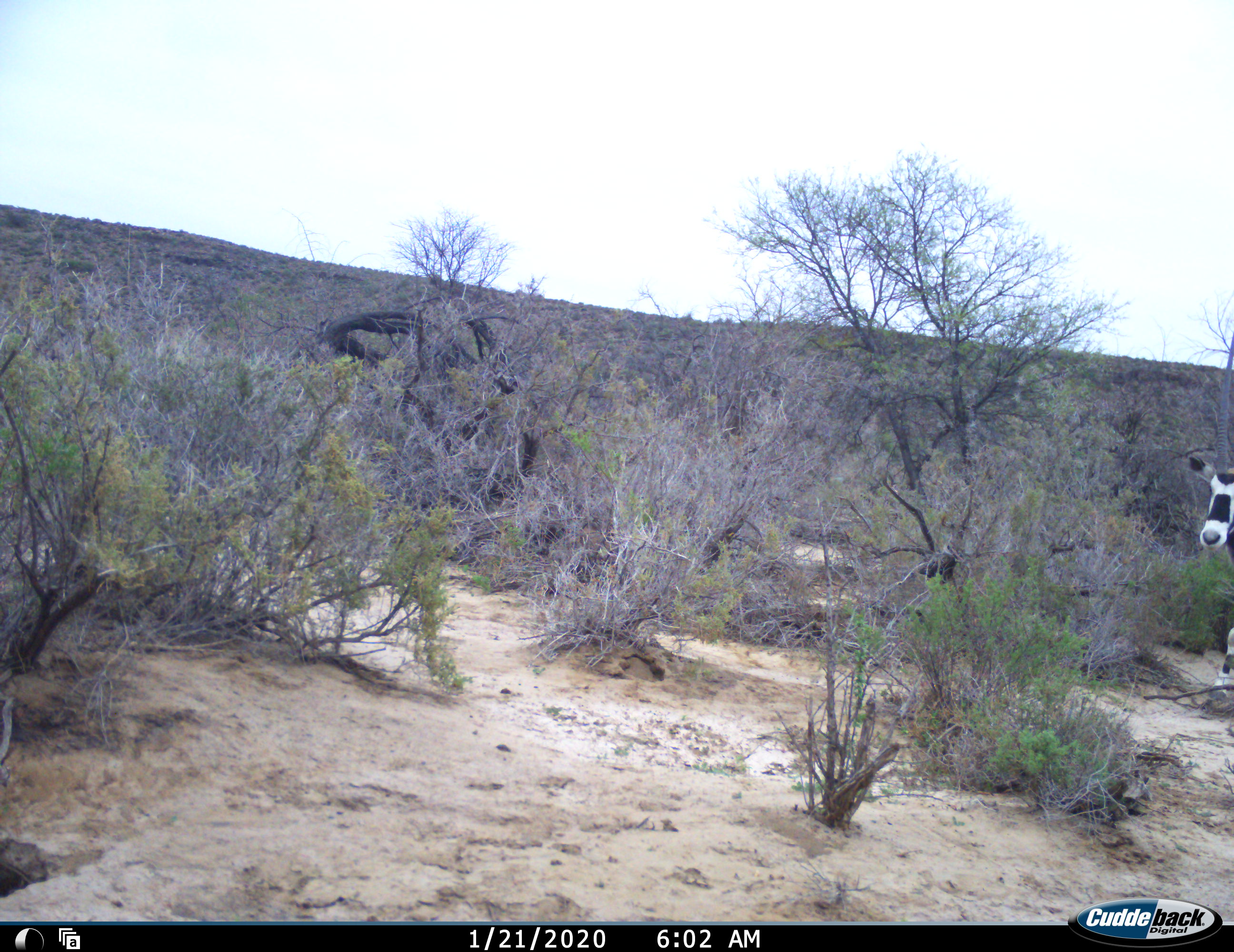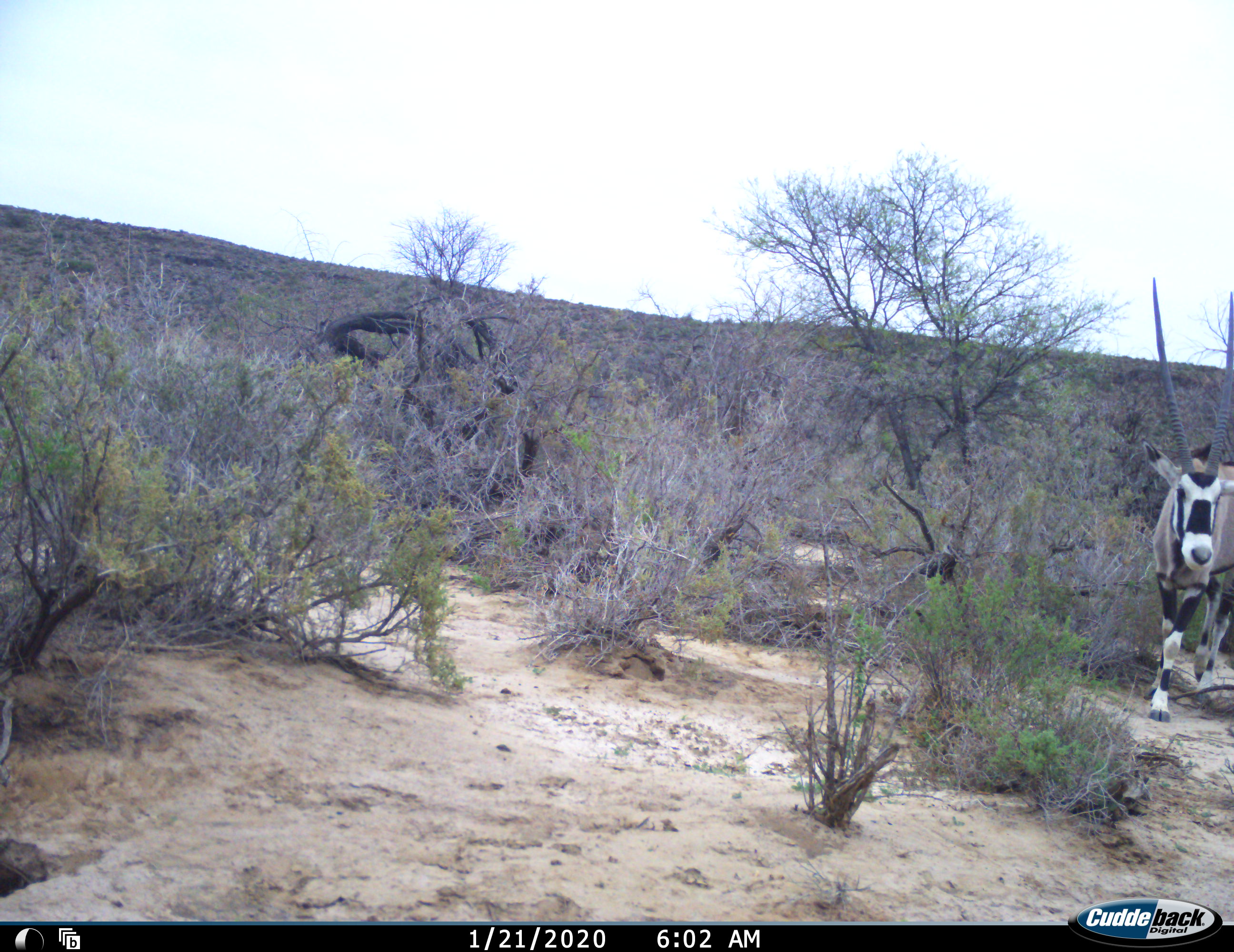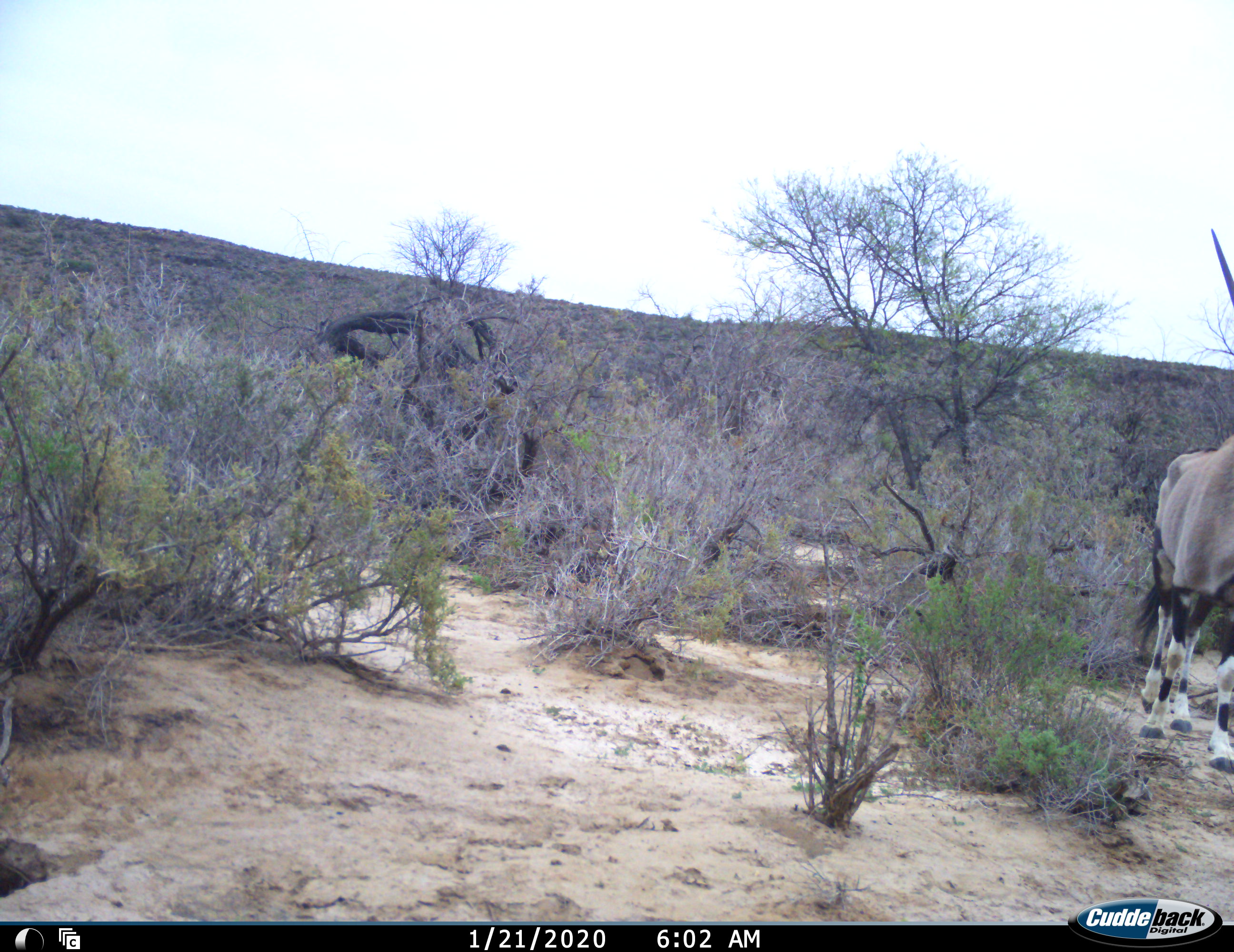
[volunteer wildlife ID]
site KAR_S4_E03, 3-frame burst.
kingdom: Animalia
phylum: Chordata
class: Mammalia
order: Artiodactyla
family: Bovidae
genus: Oryx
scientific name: Oryx gazella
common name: gemsbok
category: oryx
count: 1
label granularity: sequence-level